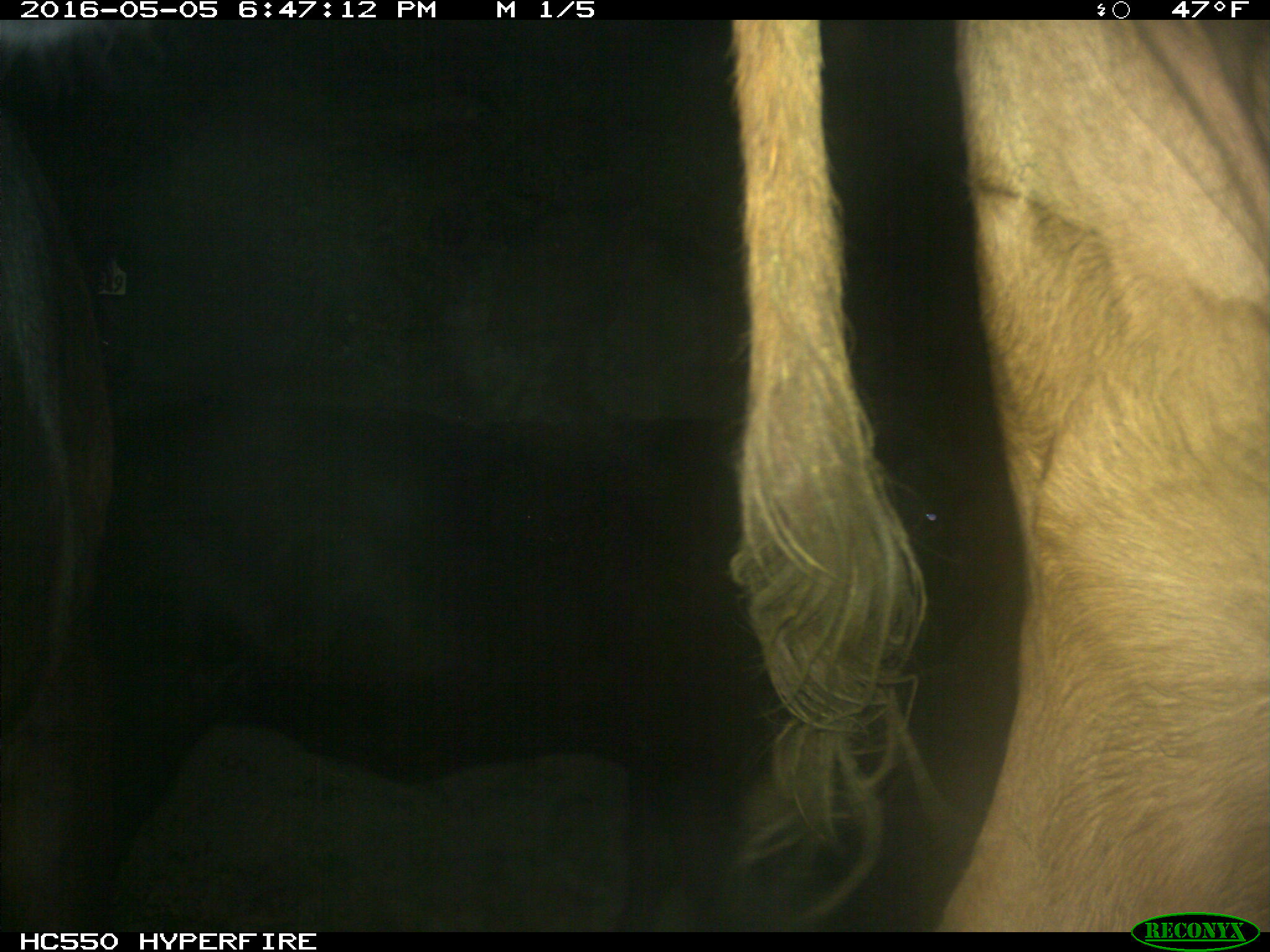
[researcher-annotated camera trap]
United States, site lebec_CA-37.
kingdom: Animalia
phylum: Chordata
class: Mammalia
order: Artiodactyla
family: Bovidae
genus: Bos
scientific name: Bos taurus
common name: domestic cow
Bos taurus (domestic cow).